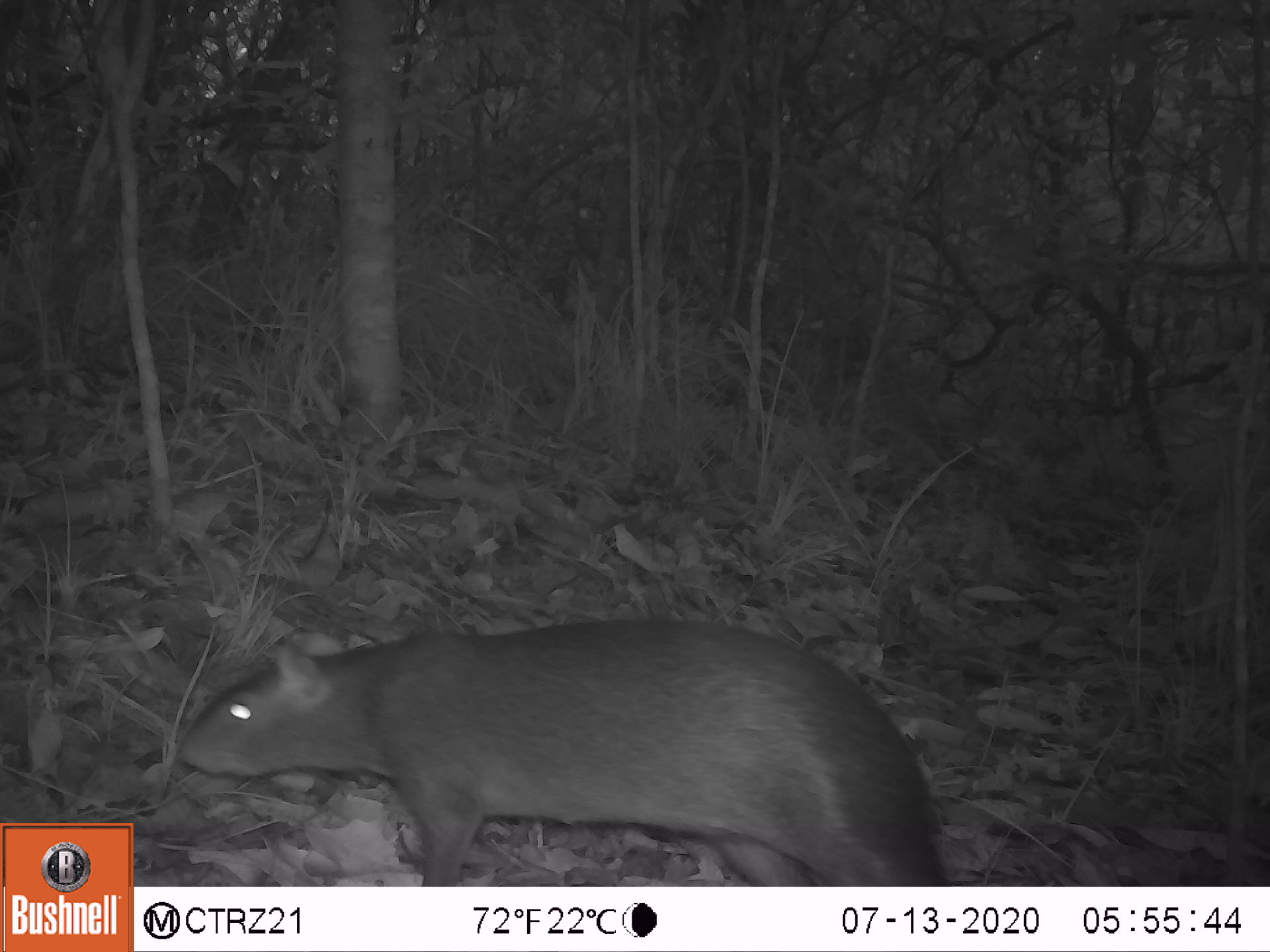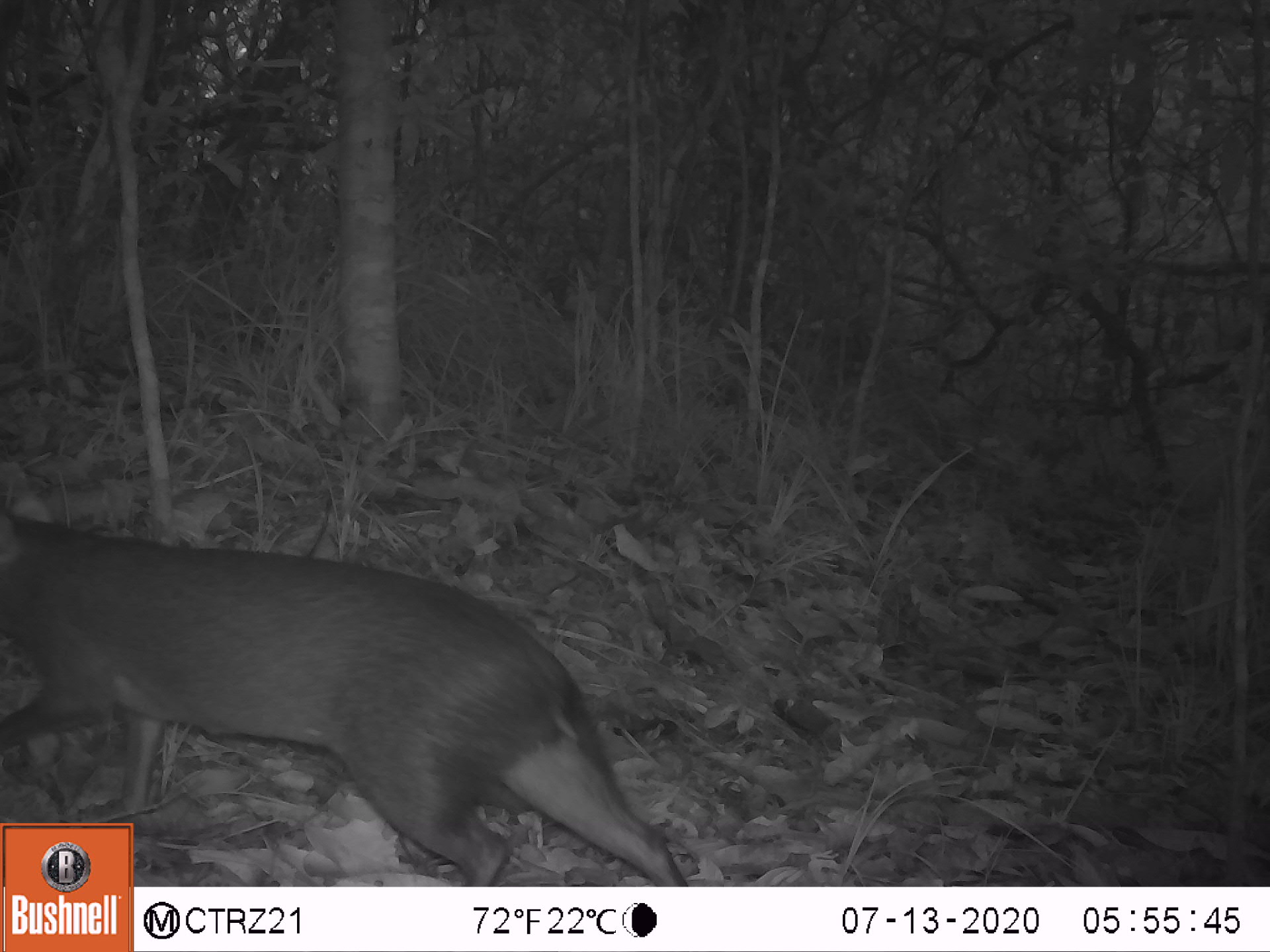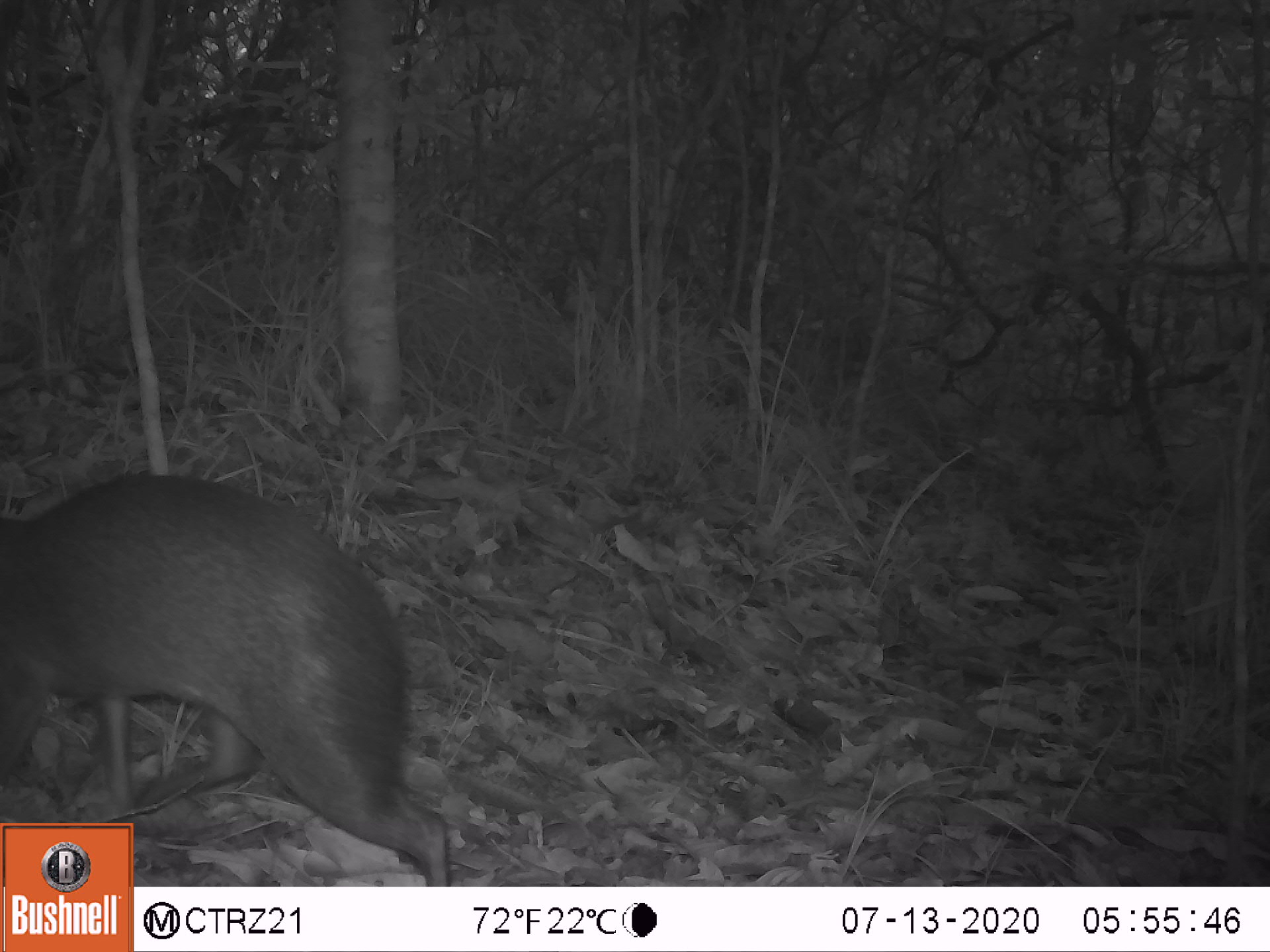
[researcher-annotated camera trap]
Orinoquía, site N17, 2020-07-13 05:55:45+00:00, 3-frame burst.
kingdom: Animalia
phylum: Chordata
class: Mammalia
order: Rodentia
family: Dasyproctidae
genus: Dasyprocta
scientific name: Dasyprocta fuliginosa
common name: black agouti